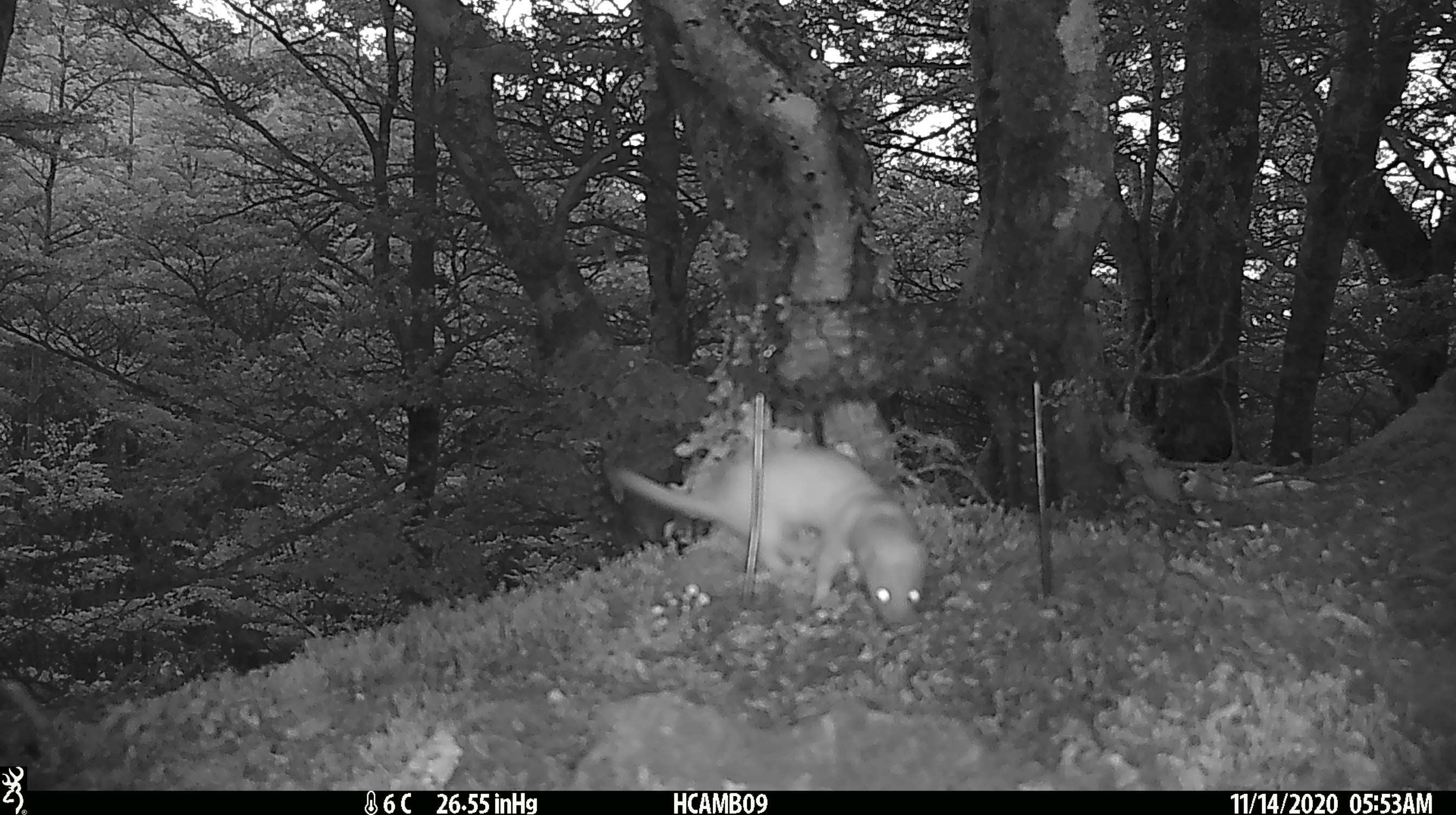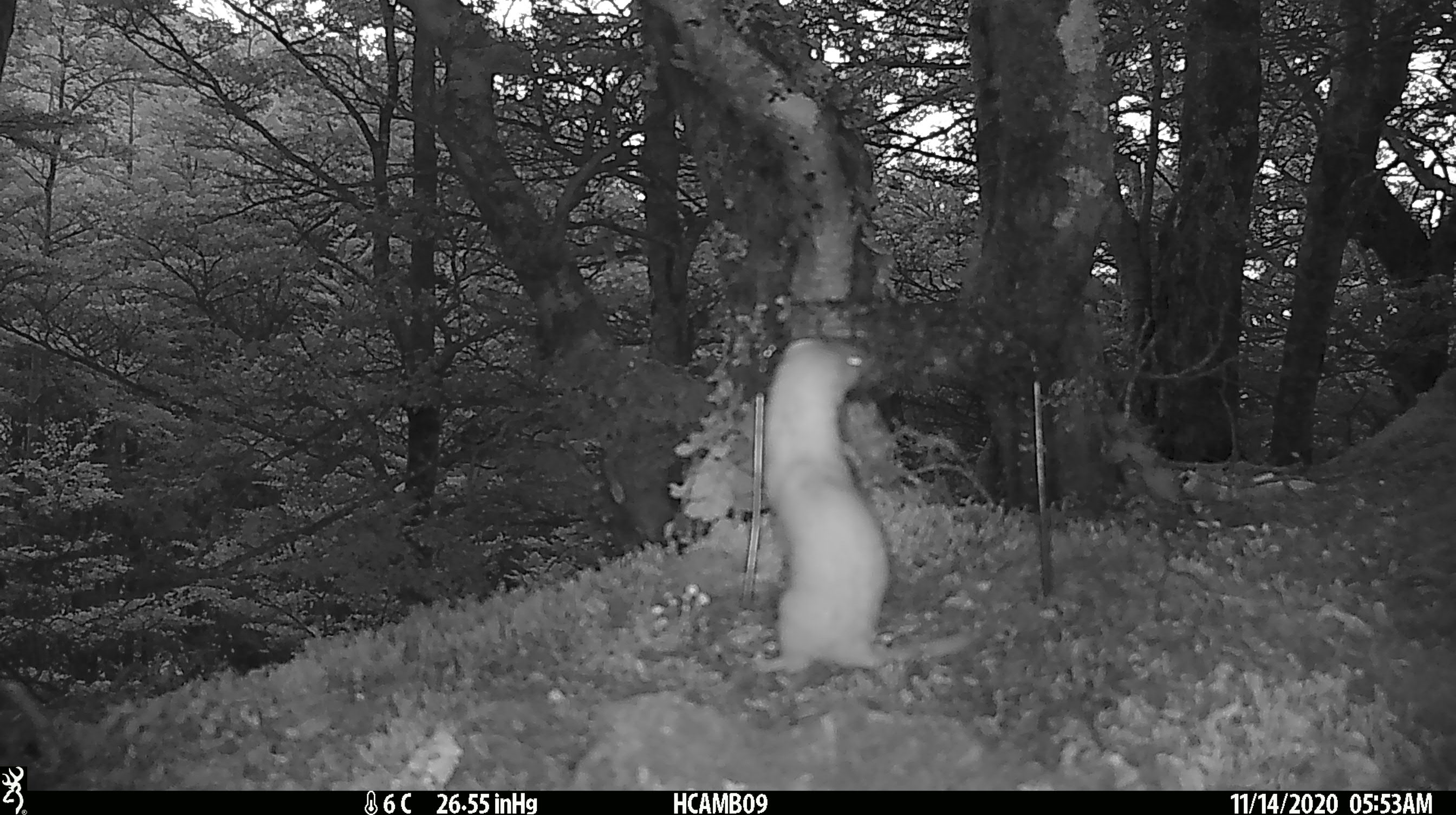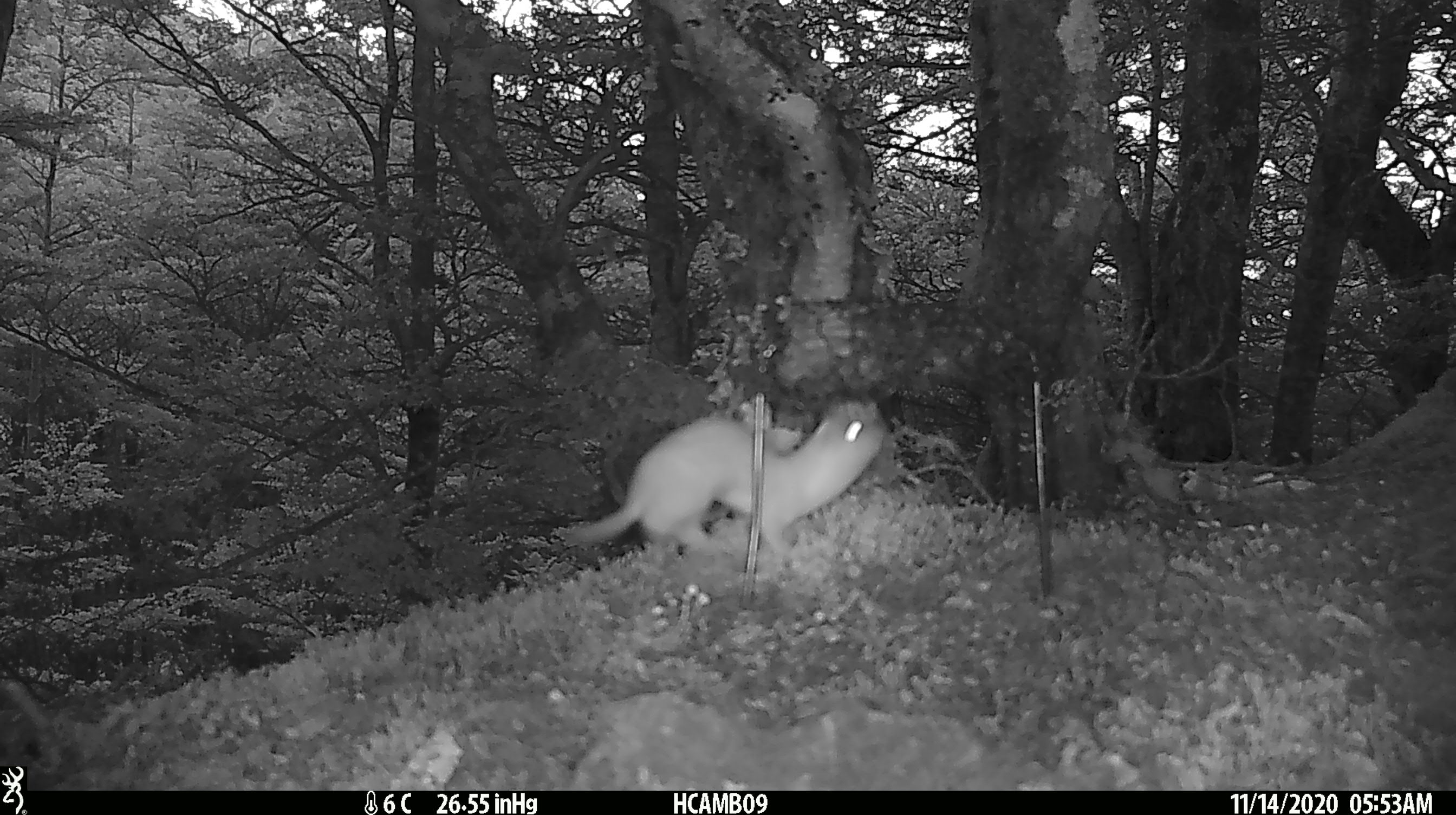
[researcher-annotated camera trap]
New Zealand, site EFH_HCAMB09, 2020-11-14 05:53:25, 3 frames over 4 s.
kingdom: Animalia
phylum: Chordata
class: Mammalia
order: Carnivora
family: Mustelidae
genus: Mustela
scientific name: Mustela nivalis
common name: least weasel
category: weasel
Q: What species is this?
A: Weasel (least weasel) (Mustela nivalis).